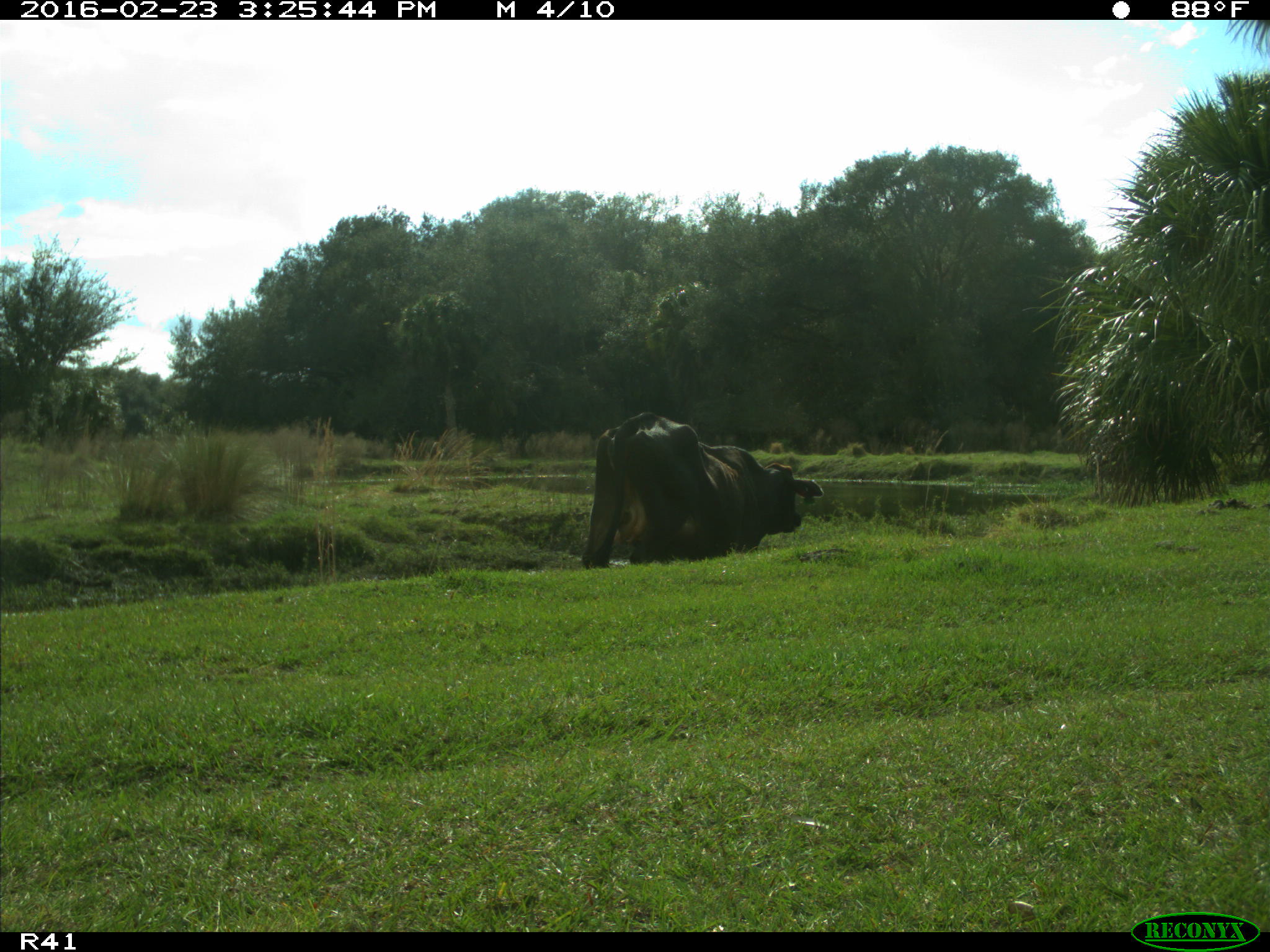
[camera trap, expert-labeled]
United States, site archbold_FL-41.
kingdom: Animalia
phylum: Chordata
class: Mammalia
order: Artiodactyla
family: Bovidae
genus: Bos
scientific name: Bos taurus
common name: domestic cow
Bos taurus (domestic cow).